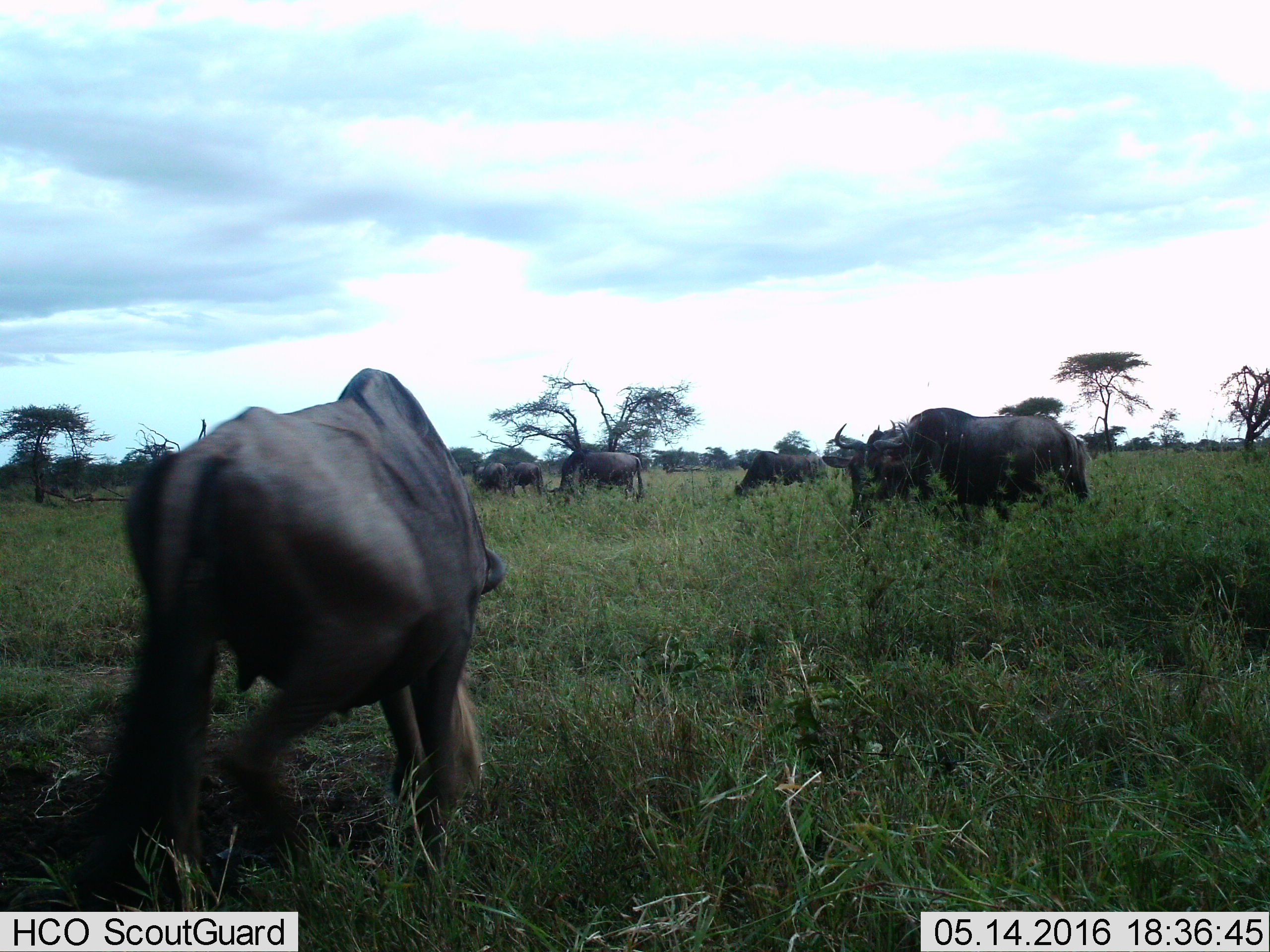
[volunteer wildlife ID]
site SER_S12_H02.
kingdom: Animalia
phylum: Chordata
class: Mammalia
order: Artiodactyla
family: Bovidae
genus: Connochaetes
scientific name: Connochaetes taurinus taurinus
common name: blue wildebeest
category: wildebeestblue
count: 7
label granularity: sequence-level